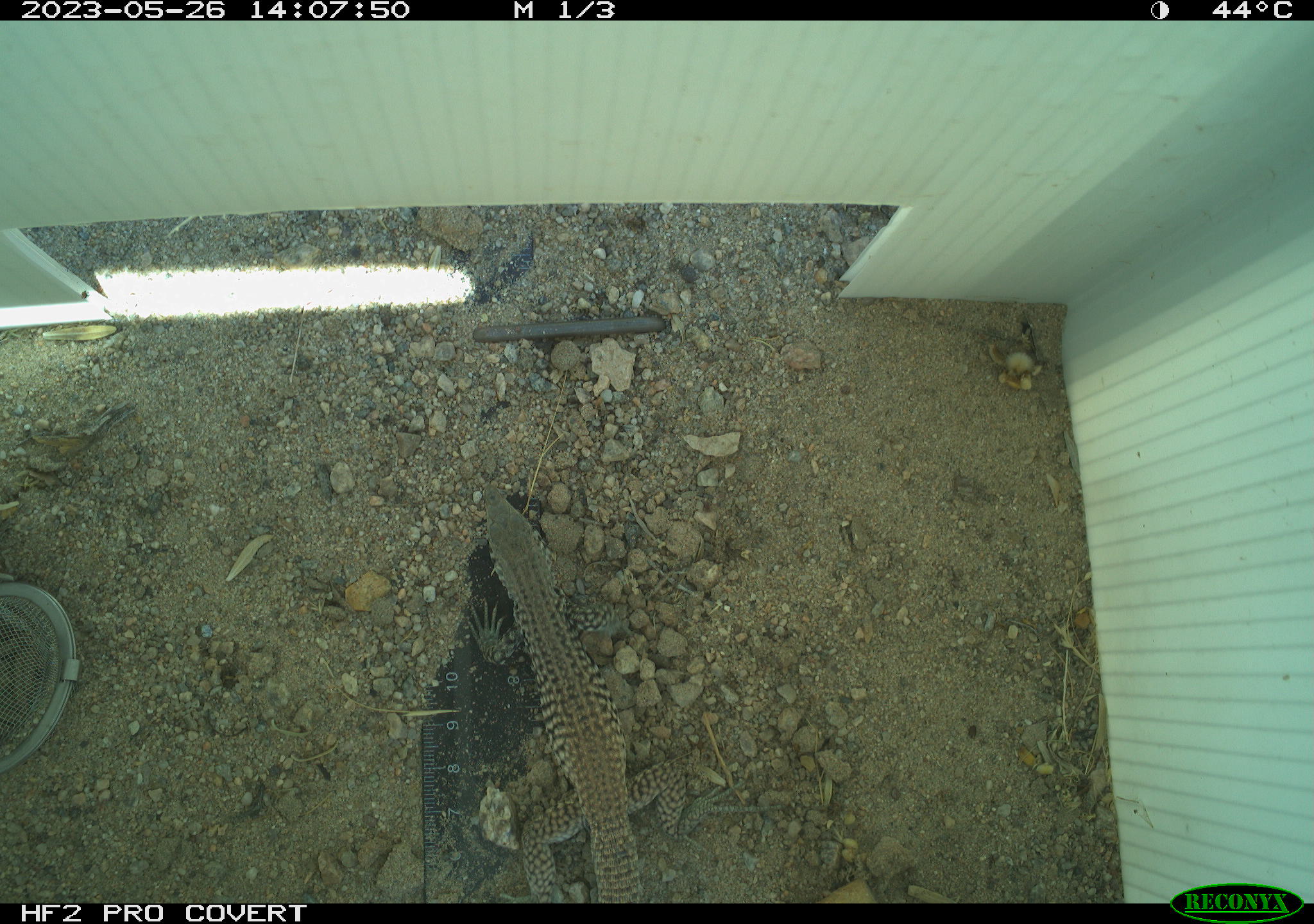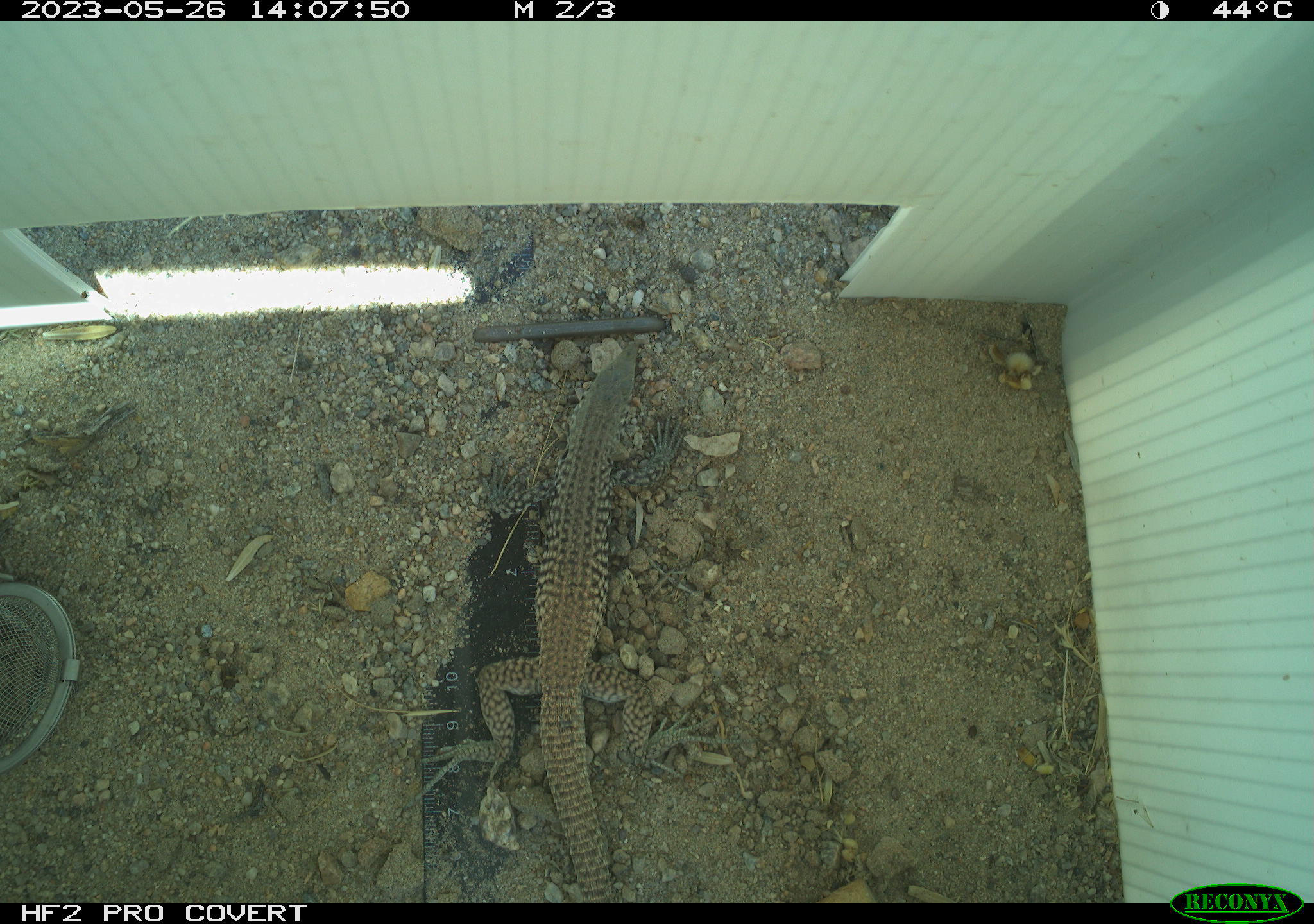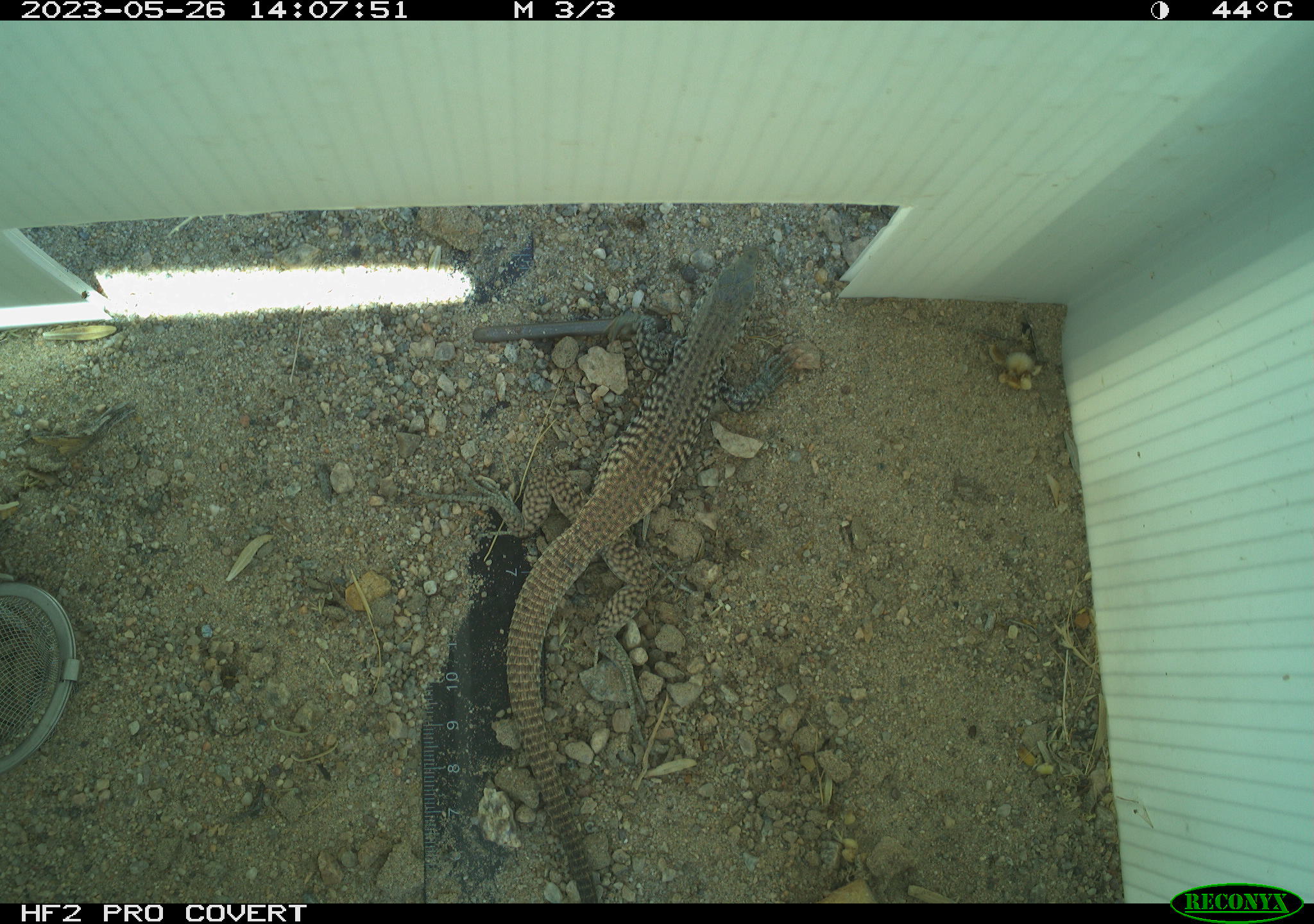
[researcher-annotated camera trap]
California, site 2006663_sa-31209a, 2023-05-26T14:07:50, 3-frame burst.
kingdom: Animalia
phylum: Chordata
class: Reptilia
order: Squamata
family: Teiidae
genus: Aspidoscelis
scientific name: Aspidoscelis tigris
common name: western whiptail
Western whiptail (Aspidoscelis tigris).